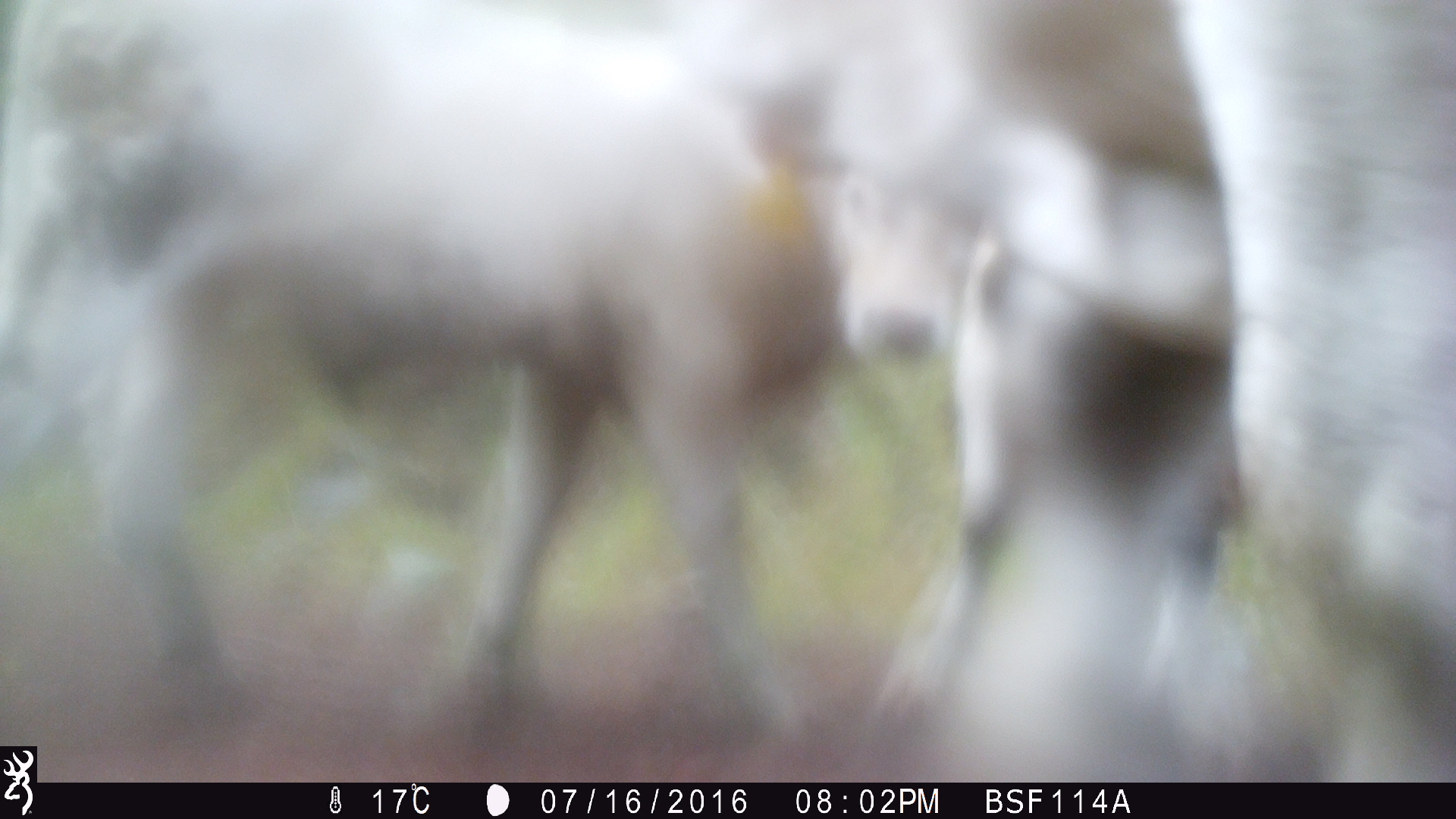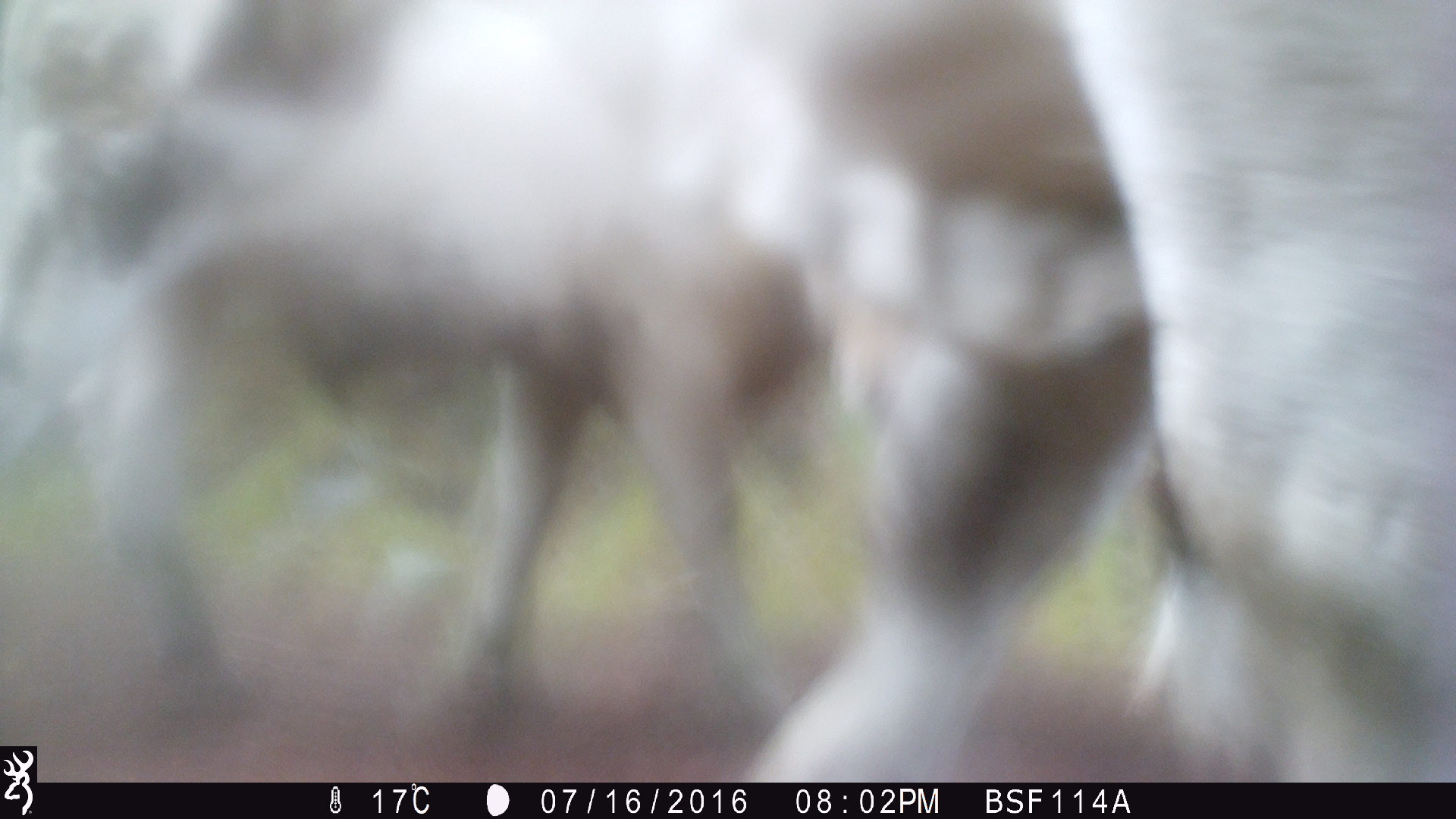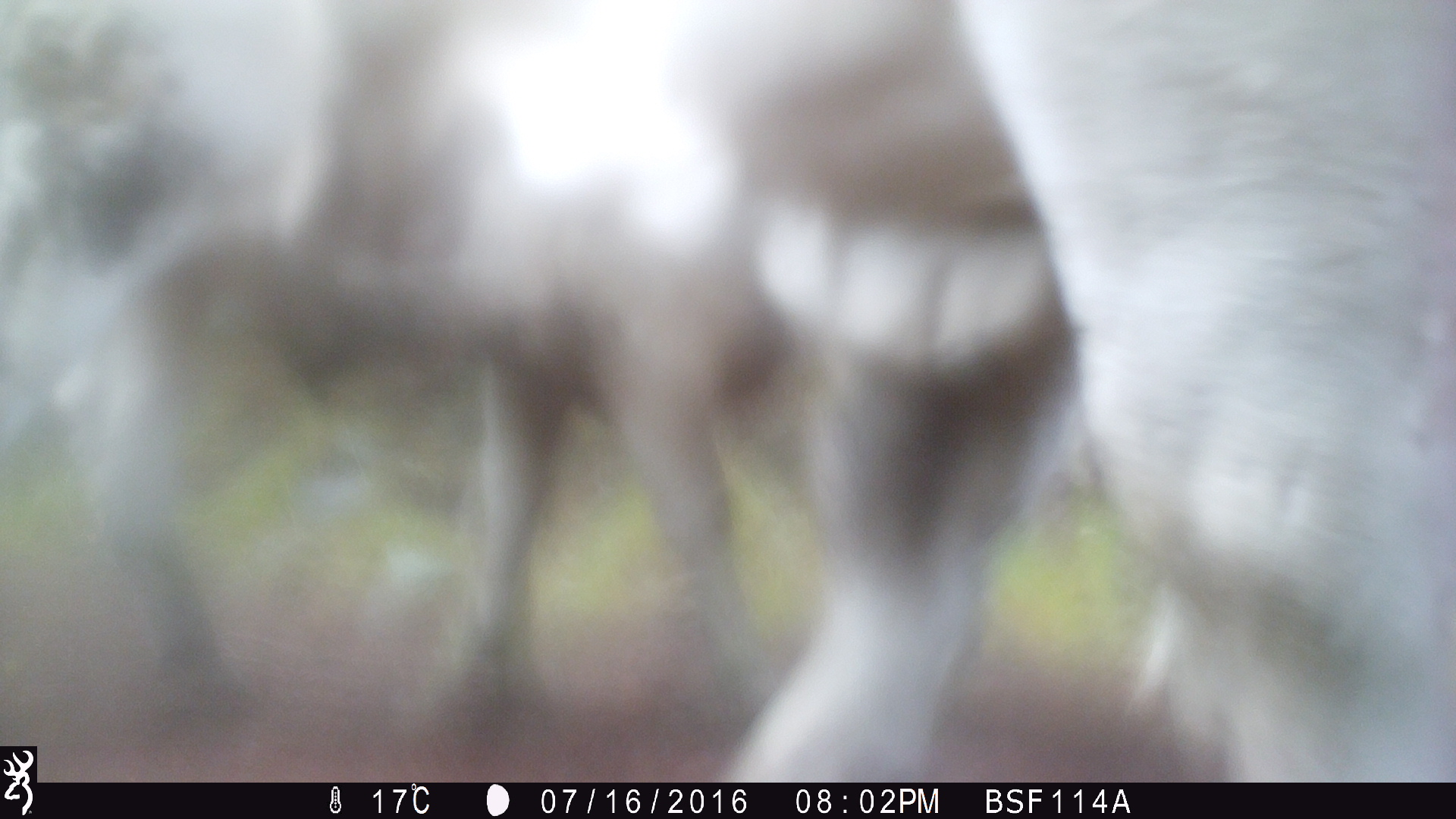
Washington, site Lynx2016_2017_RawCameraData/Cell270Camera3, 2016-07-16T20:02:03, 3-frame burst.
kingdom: Animalia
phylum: Chordata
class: Mammalia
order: Artiodactyla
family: Bovidae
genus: Bos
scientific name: Bos taurus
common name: domestic cattle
Domestic cattle (Bos taurus). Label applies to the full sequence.